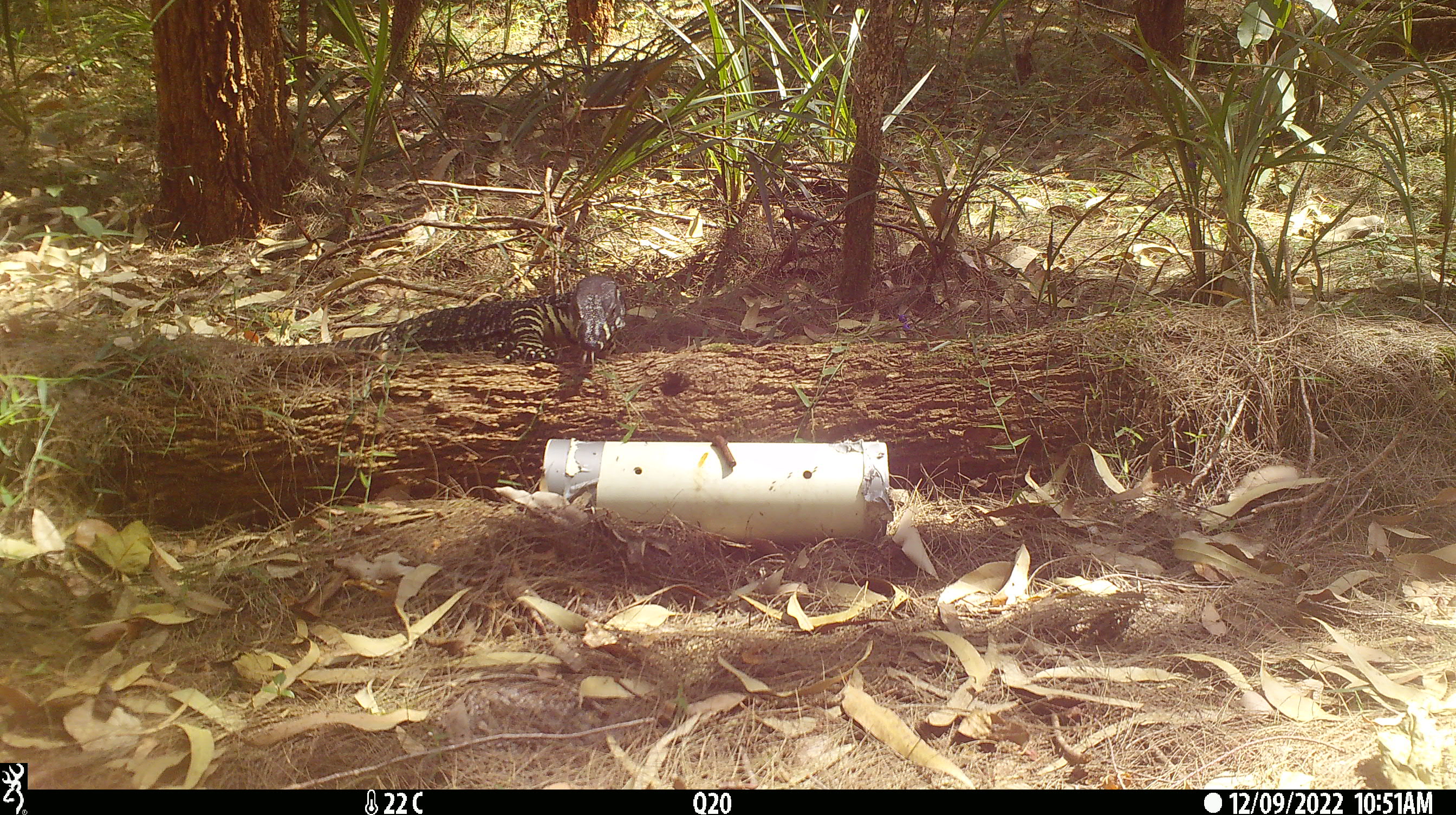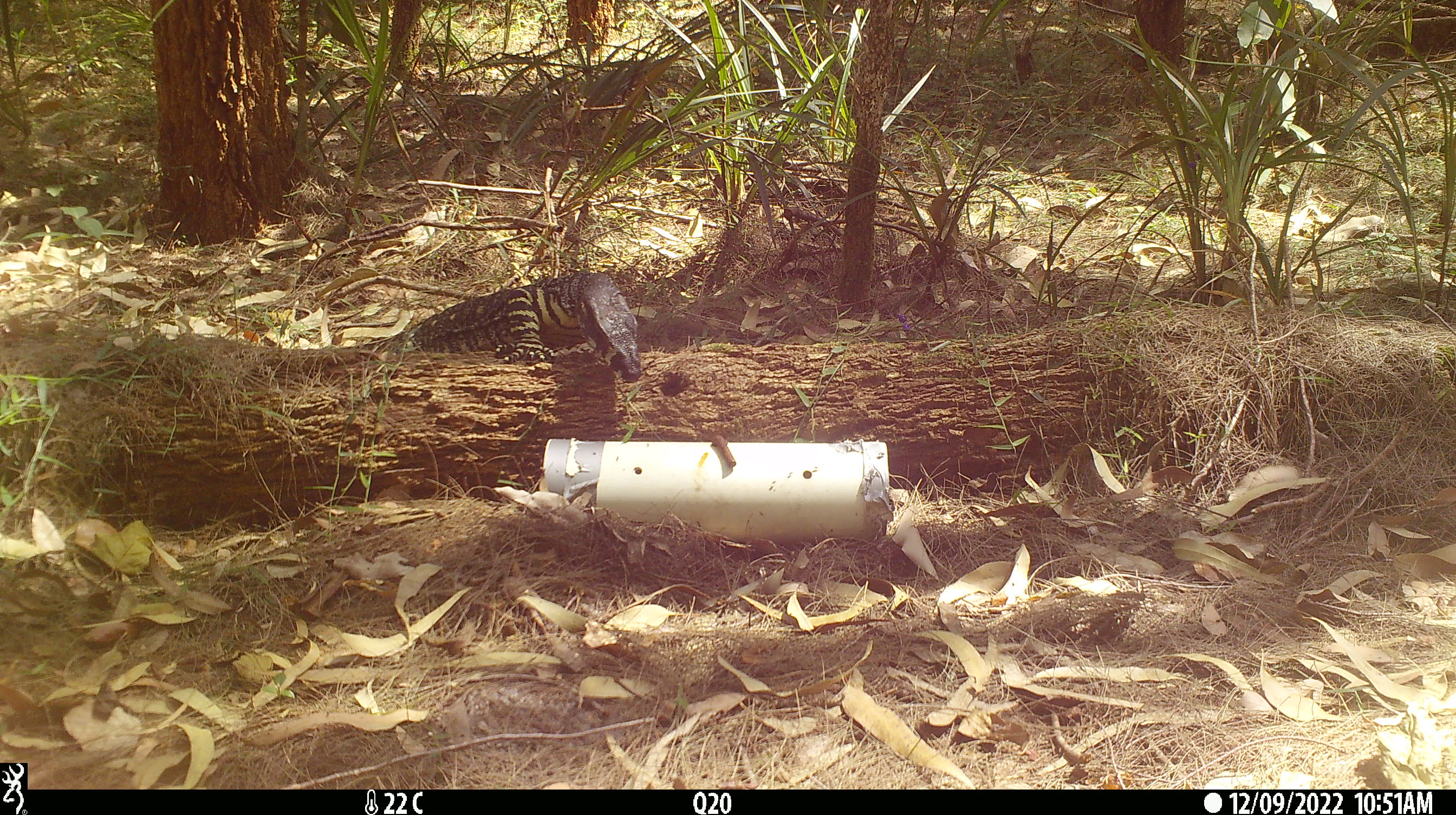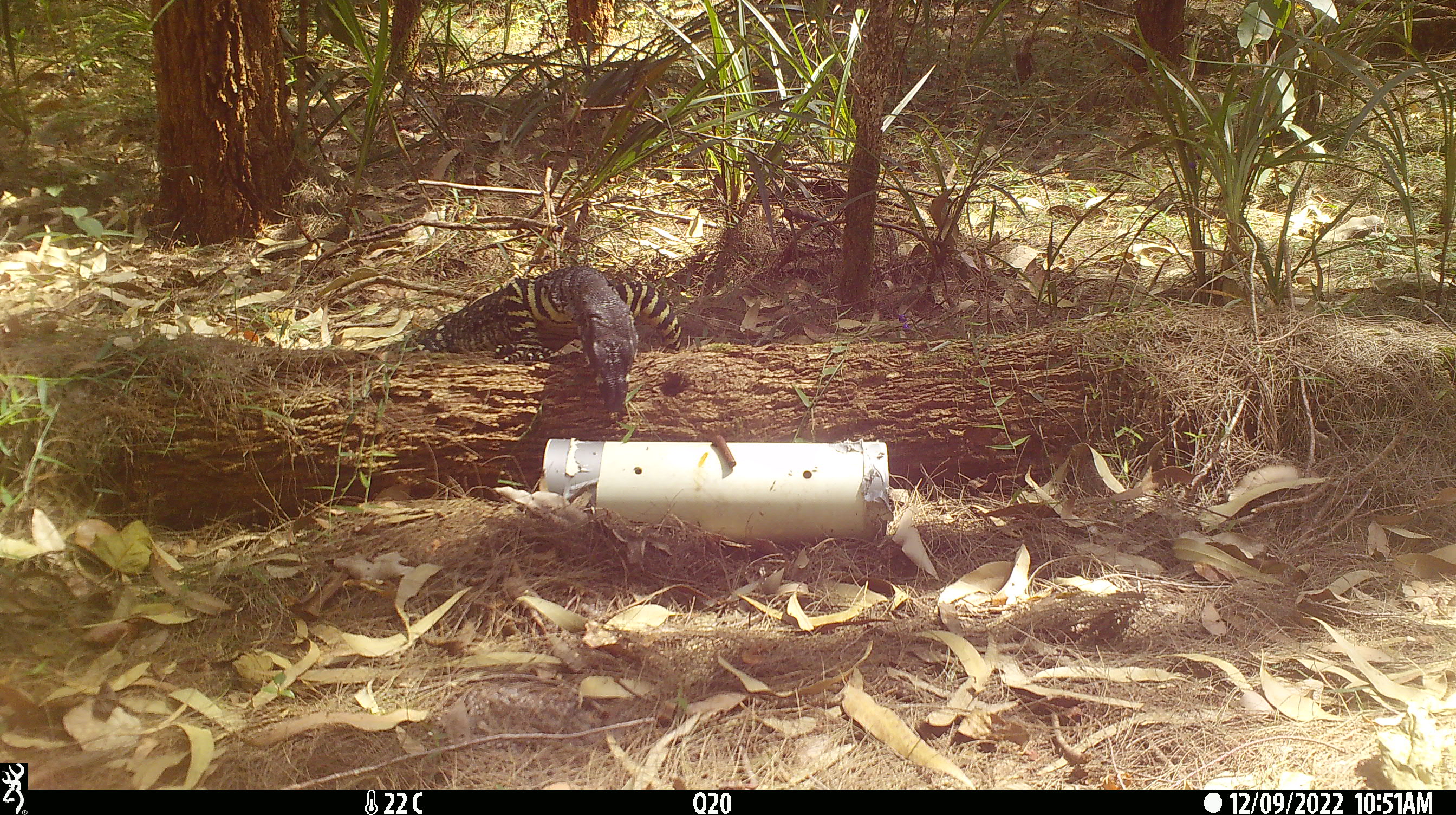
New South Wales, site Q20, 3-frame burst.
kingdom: Animalia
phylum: Chordata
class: Reptilia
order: Squamata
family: Varanidae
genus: Varanus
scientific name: Varanus varius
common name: lace monitor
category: goanna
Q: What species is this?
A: Goanna (lace monitor) (Varanus varius).